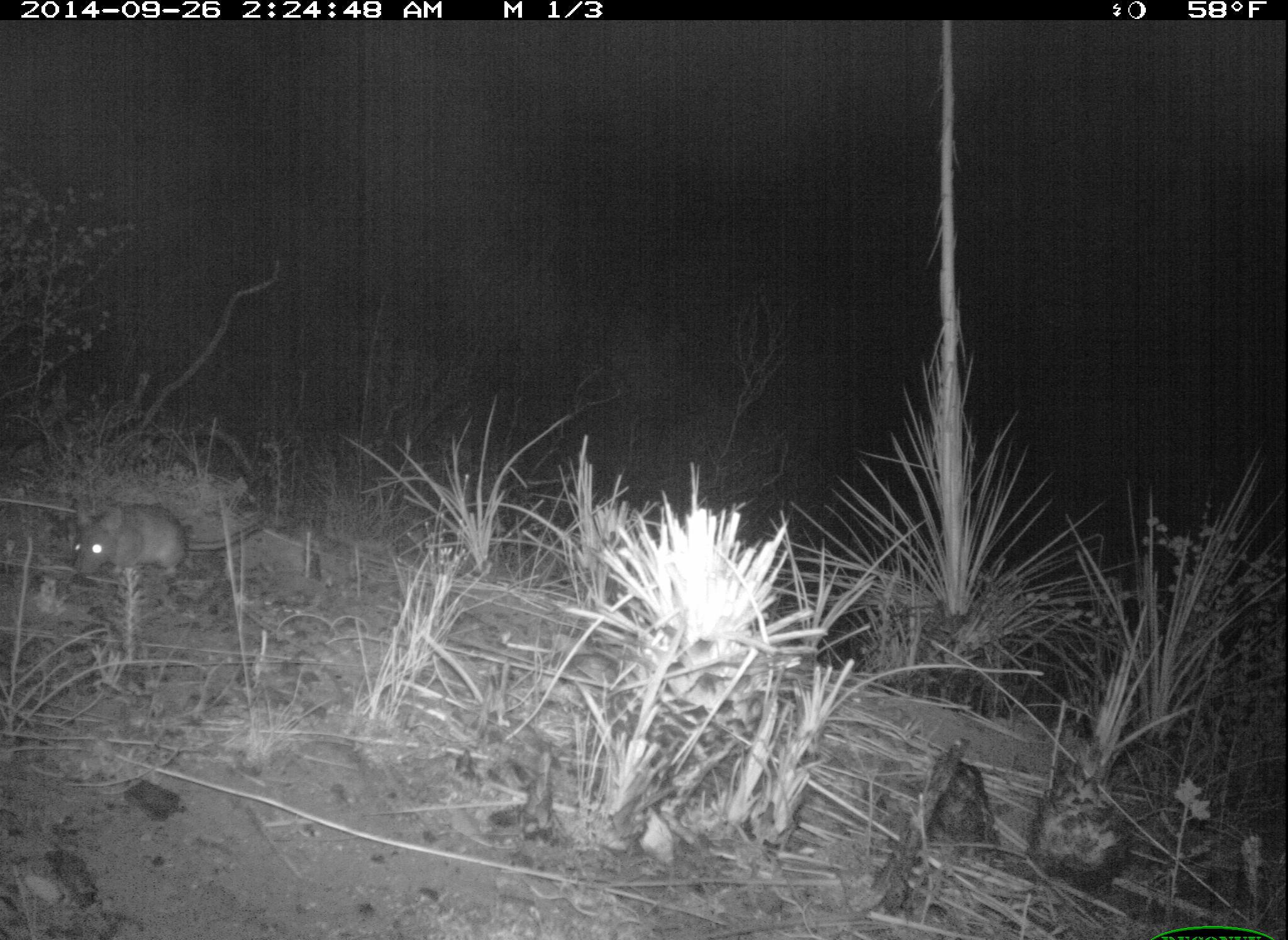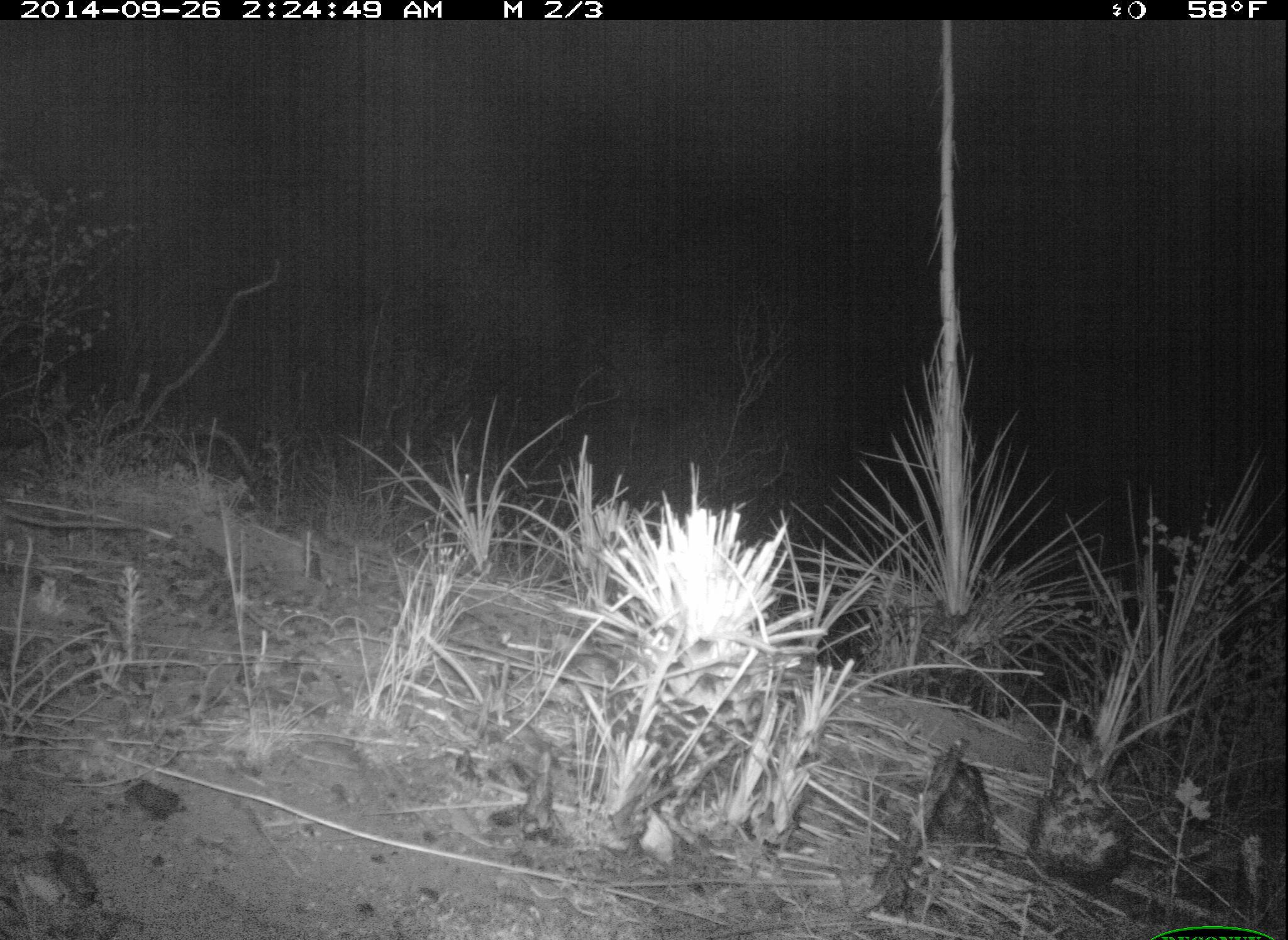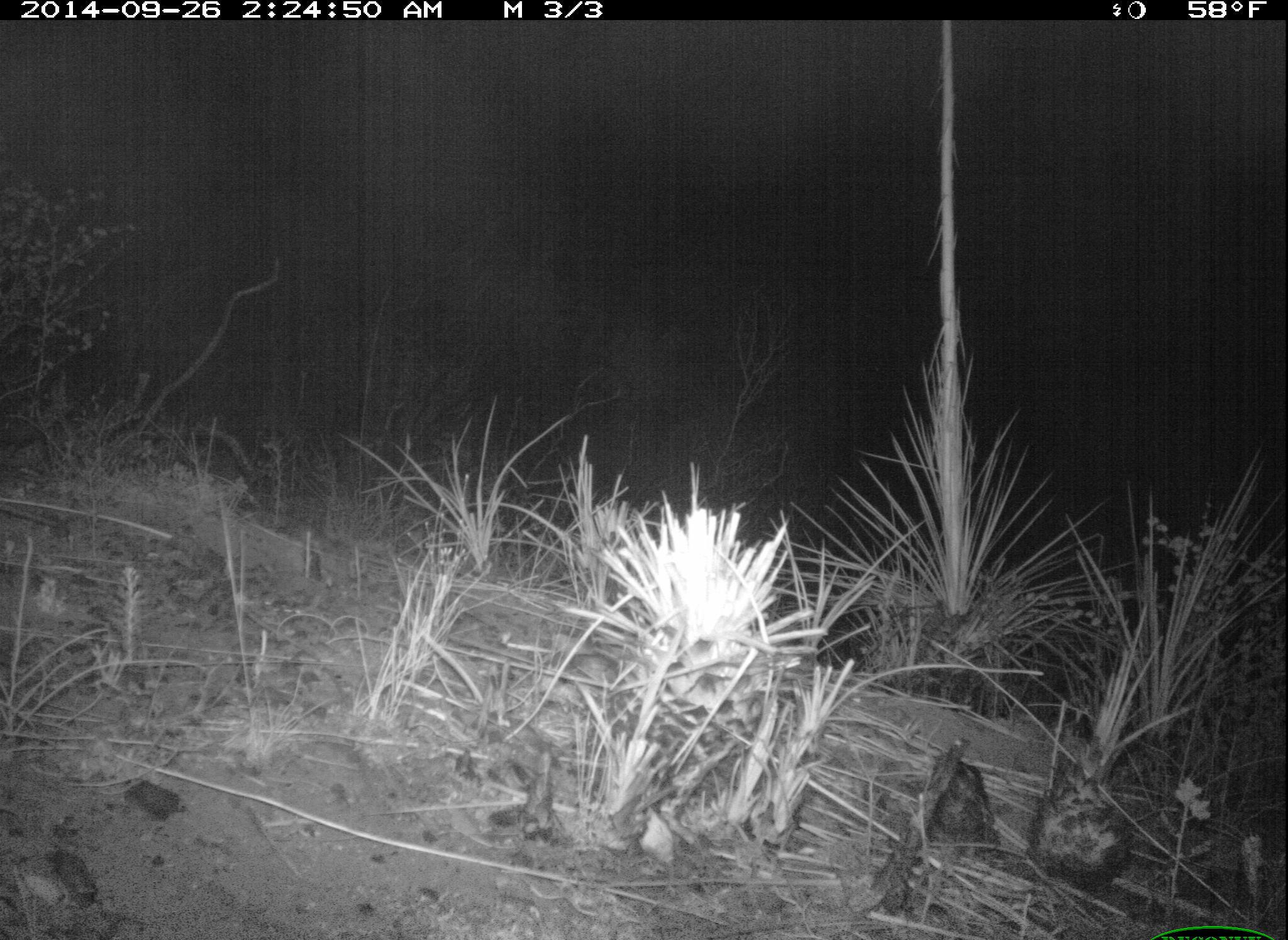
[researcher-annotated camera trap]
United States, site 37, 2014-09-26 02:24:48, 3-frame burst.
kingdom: Animalia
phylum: Chordata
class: Mammalia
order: Rodentia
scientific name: Rodentia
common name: rodent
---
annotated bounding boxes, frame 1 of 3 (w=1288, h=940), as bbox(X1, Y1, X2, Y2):
rodent: bbox(65, 495, 269, 604)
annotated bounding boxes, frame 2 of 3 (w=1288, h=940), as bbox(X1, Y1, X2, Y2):
rodent: bbox(0, 494, 158, 542)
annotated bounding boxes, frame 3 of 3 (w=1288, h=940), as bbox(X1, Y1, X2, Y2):
rodent: bbox(0, 495, 70, 535)